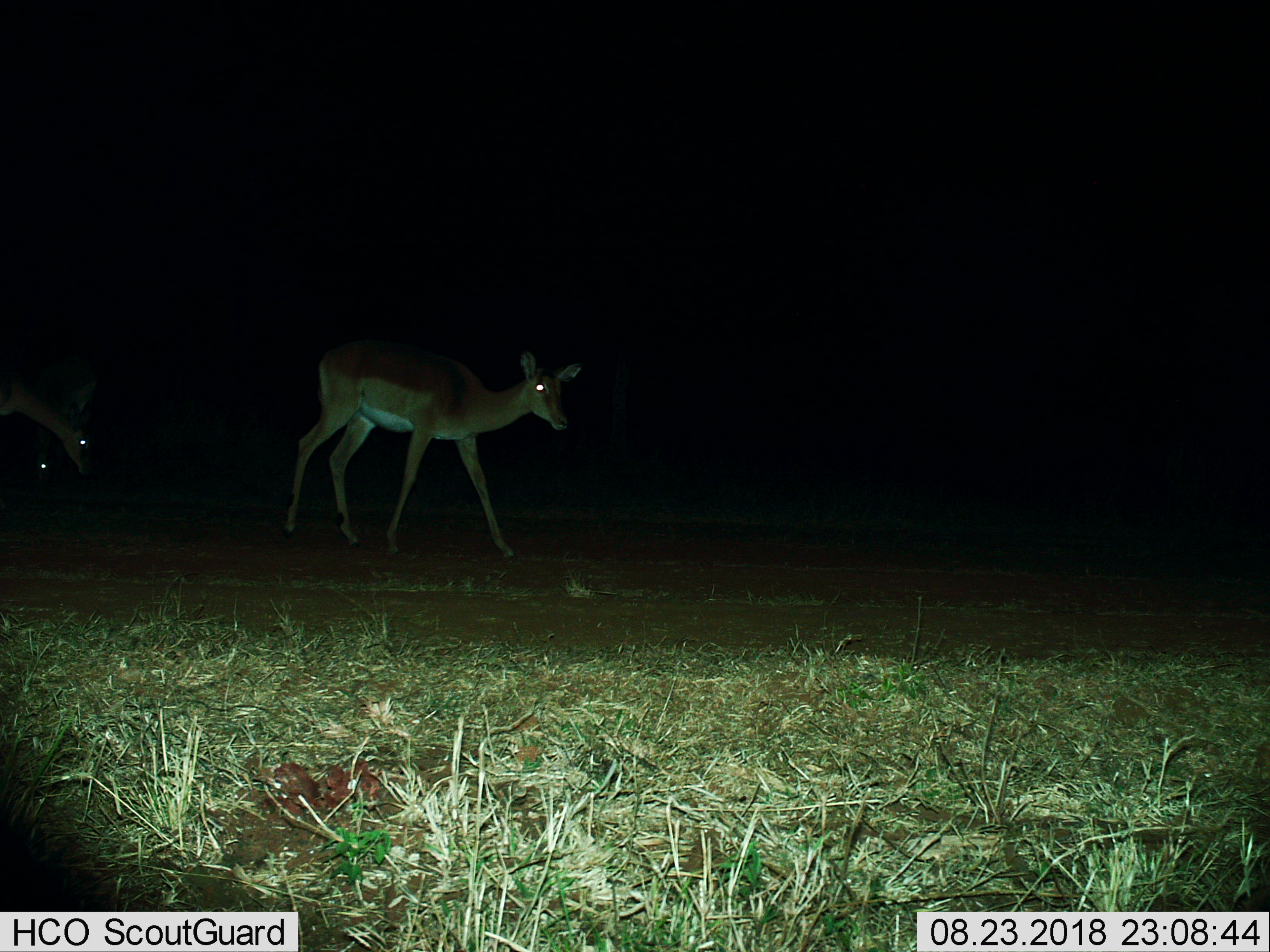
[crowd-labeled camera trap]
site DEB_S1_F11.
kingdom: Animalia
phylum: Chordata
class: Mammalia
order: Artiodactyla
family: Bovidae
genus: Aepyceros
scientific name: Aepyceros melampus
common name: impala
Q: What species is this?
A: Impala (Aepyceros melampus).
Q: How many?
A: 3.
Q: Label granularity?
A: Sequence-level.